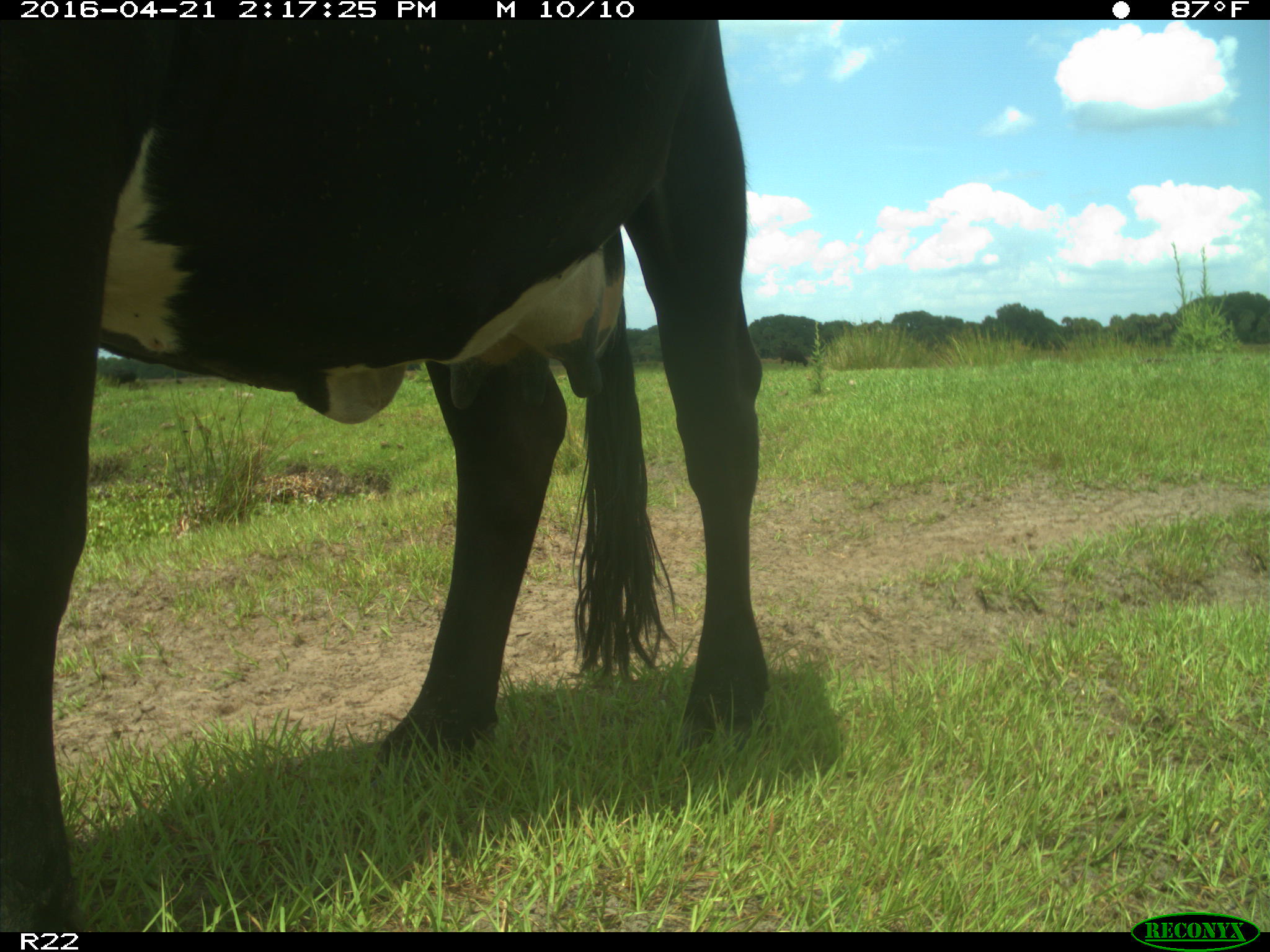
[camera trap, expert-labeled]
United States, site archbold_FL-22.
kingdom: Animalia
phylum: Chordata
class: Mammalia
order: Artiodactyla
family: Bovidae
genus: Bos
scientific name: Bos taurus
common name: domestic cow